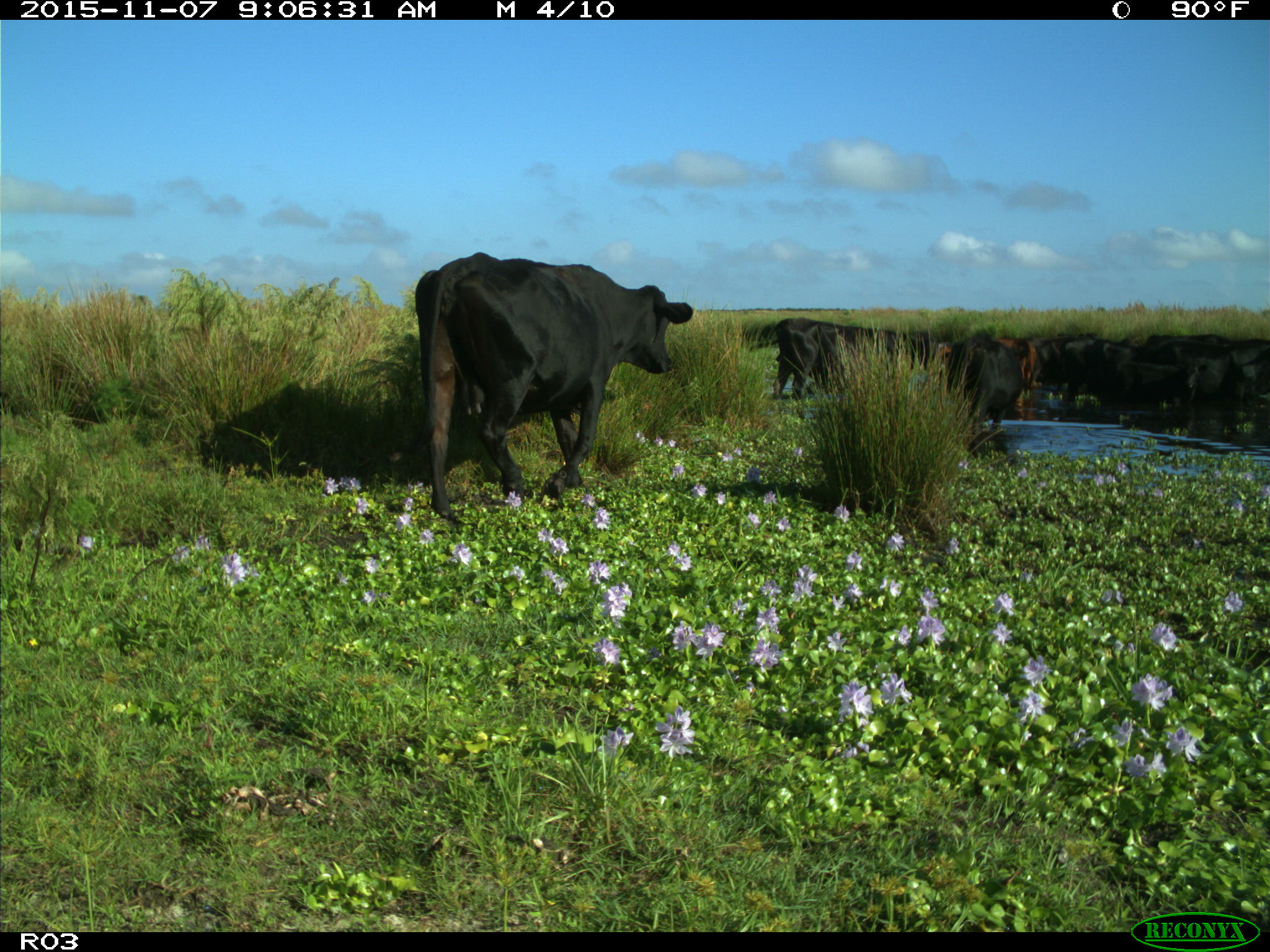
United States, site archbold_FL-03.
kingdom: Animalia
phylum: Chordata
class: Mammalia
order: Artiodactyla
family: Bovidae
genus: Bos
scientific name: Bos taurus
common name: domestic cow